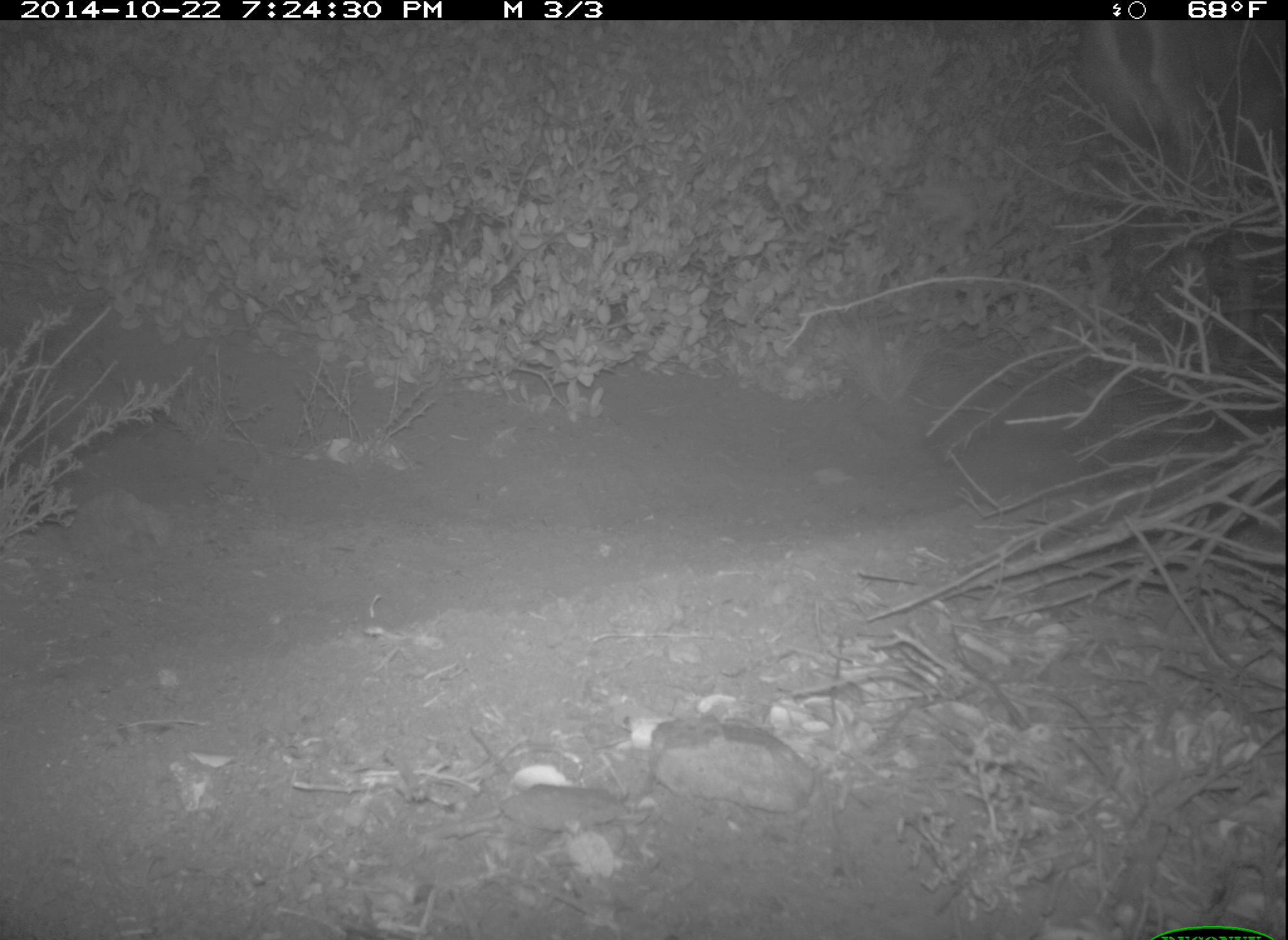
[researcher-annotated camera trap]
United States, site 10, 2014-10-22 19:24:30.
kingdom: Animalia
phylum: Chordata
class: Mammalia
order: Artiodactyla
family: Cervidae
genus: Odocoileus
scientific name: Odocoileus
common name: deer